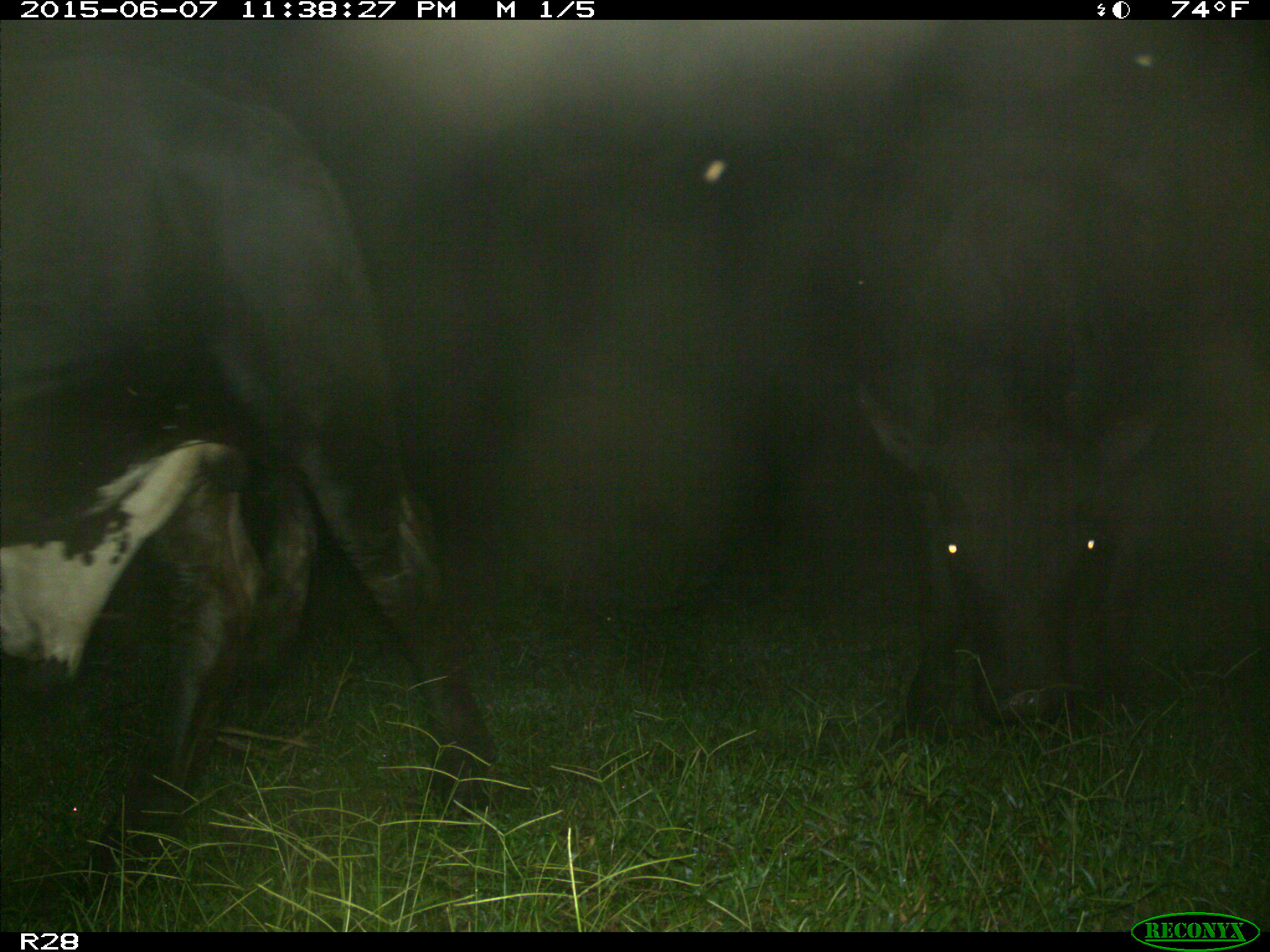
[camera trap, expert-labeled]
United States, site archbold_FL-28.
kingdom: Animalia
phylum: Chordata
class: Mammalia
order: Artiodactyla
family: Bovidae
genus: Bos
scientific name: Bos taurus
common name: domestic cow